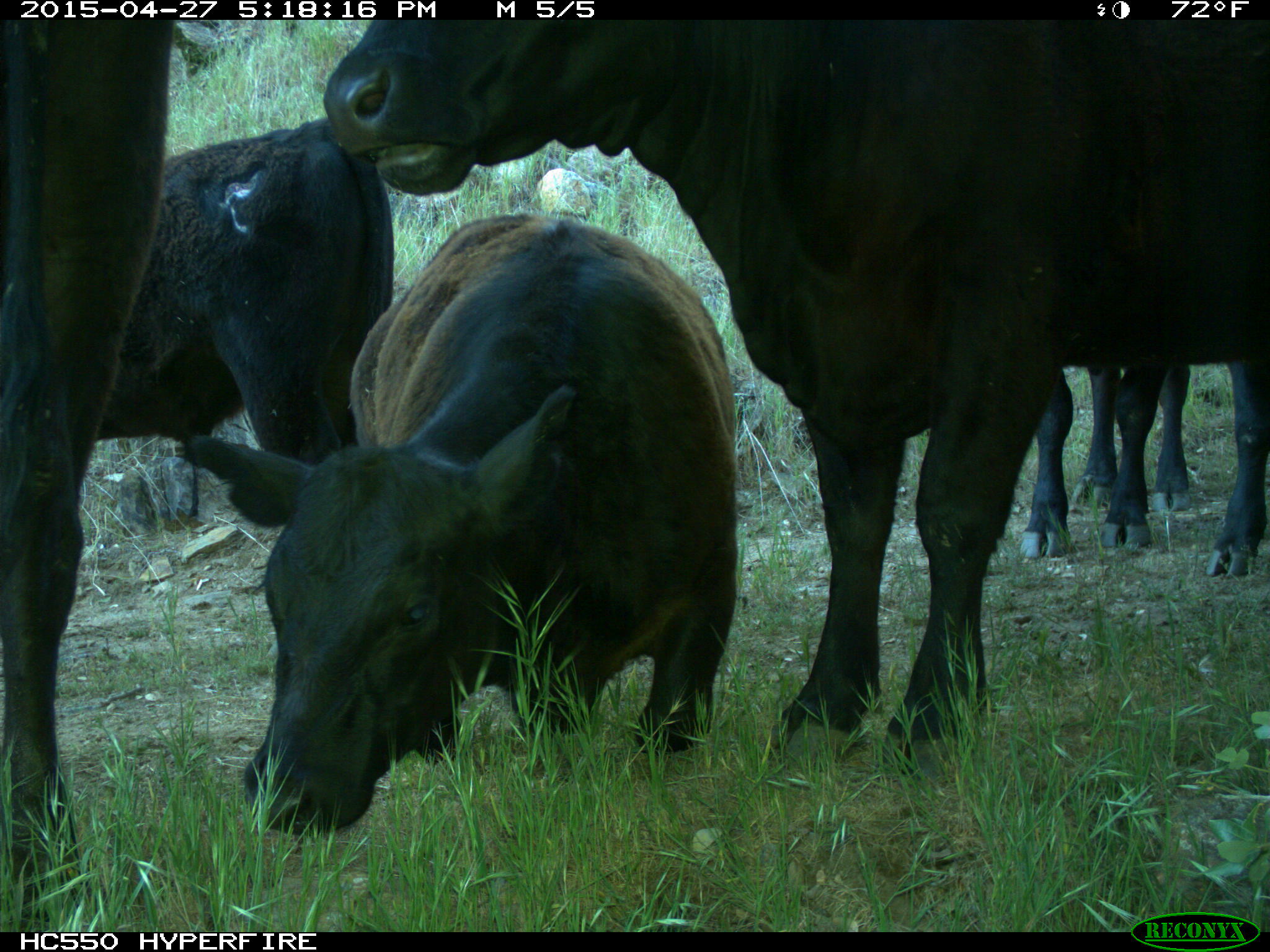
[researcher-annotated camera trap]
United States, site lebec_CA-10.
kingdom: Animalia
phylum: Chordata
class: Mammalia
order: Artiodactyla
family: Bovidae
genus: Bos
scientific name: Bos taurus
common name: domestic cow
Bos taurus (domestic cow).